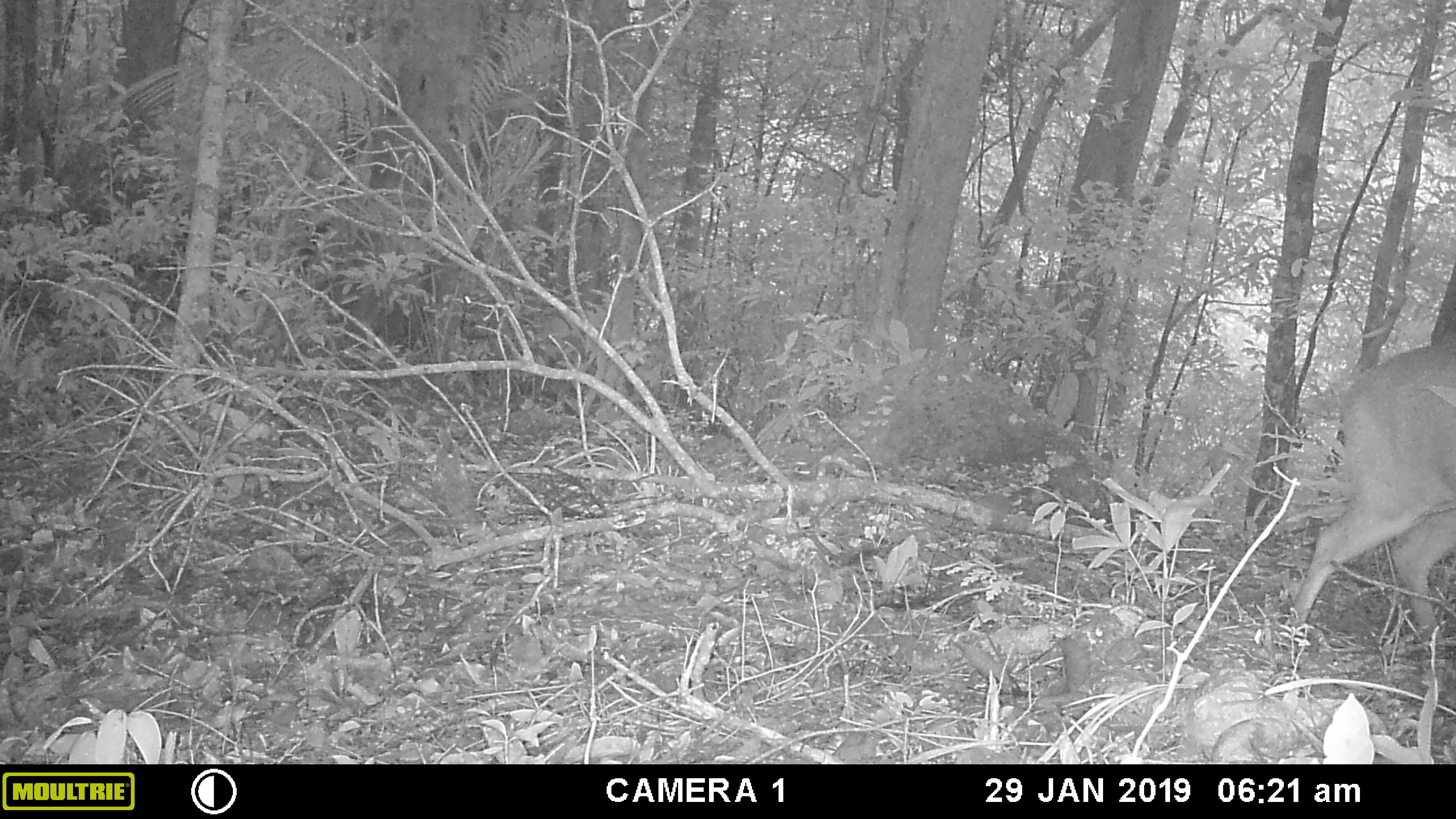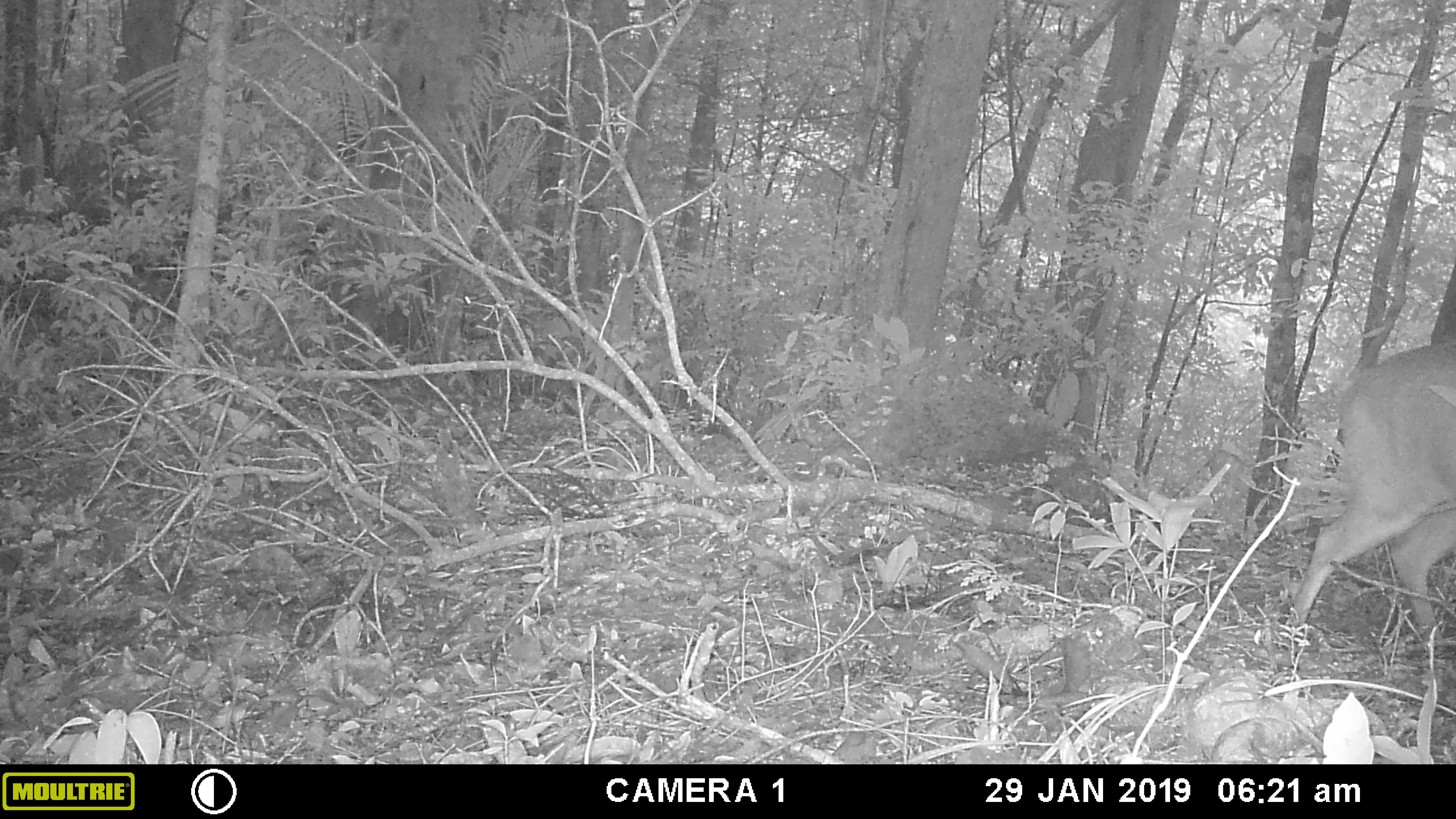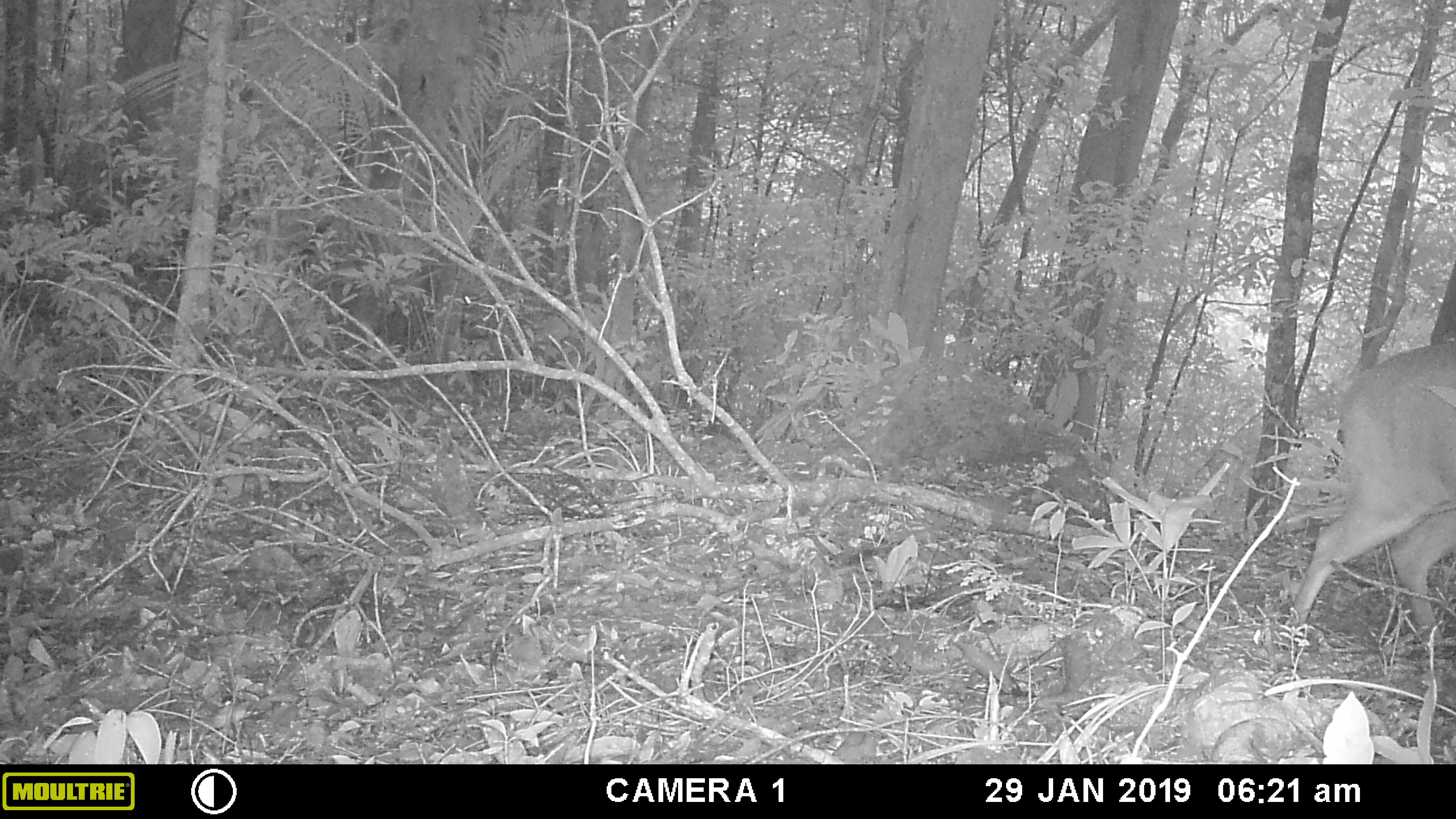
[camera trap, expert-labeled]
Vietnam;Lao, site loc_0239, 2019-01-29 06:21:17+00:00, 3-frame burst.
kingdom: Animalia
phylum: Chordata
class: Mammalia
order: Artiodactyla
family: Cervidae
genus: Muntiacus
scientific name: Muntiacus vuquangensis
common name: large-antlered muntjac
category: large antlered muntjac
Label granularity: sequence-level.